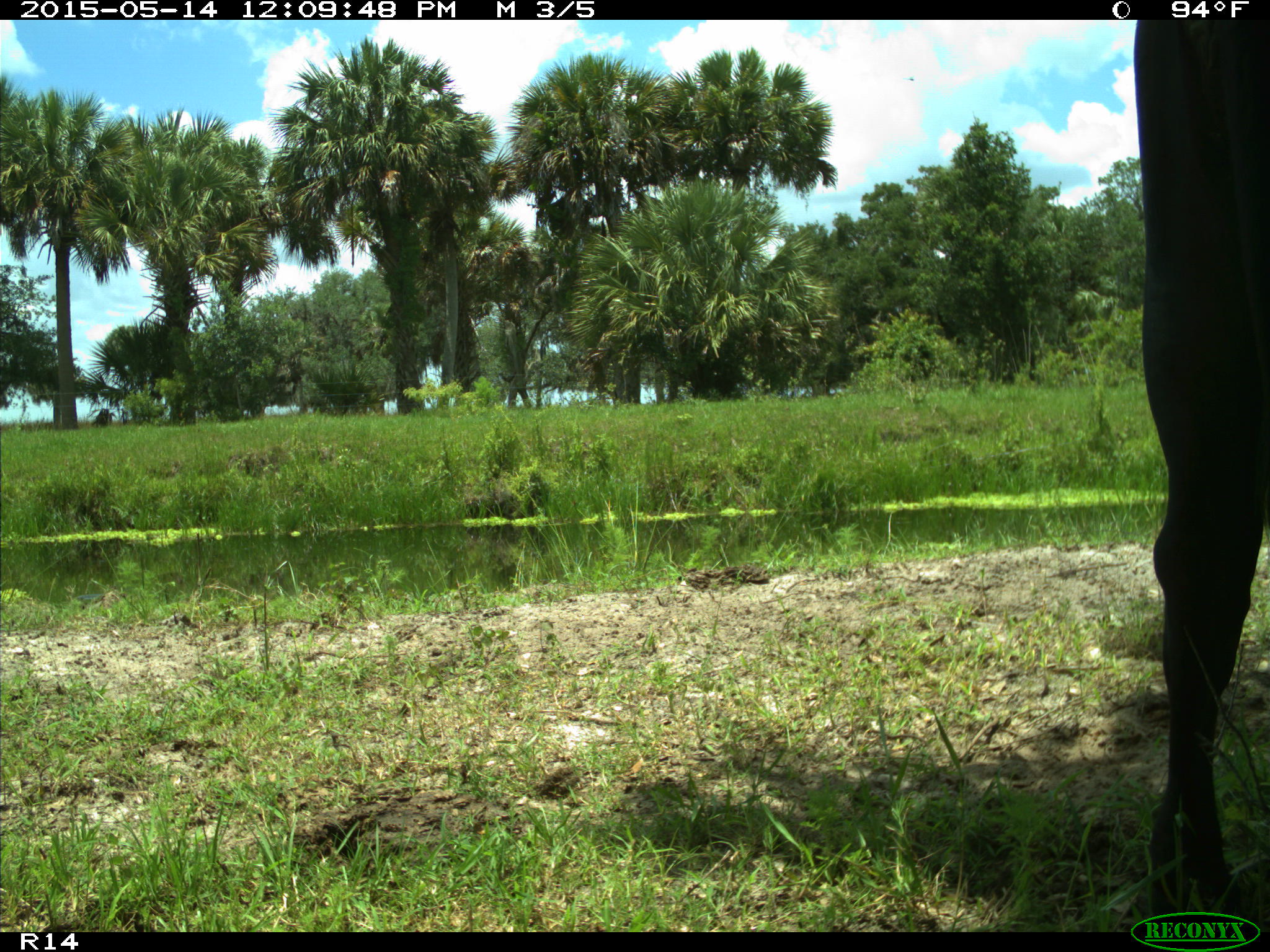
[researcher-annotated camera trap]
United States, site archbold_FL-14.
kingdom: Animalia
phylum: Chordata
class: Mammalia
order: Artiodactyla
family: Bovidae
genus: Bos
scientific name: Bos taurus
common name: domestic cow